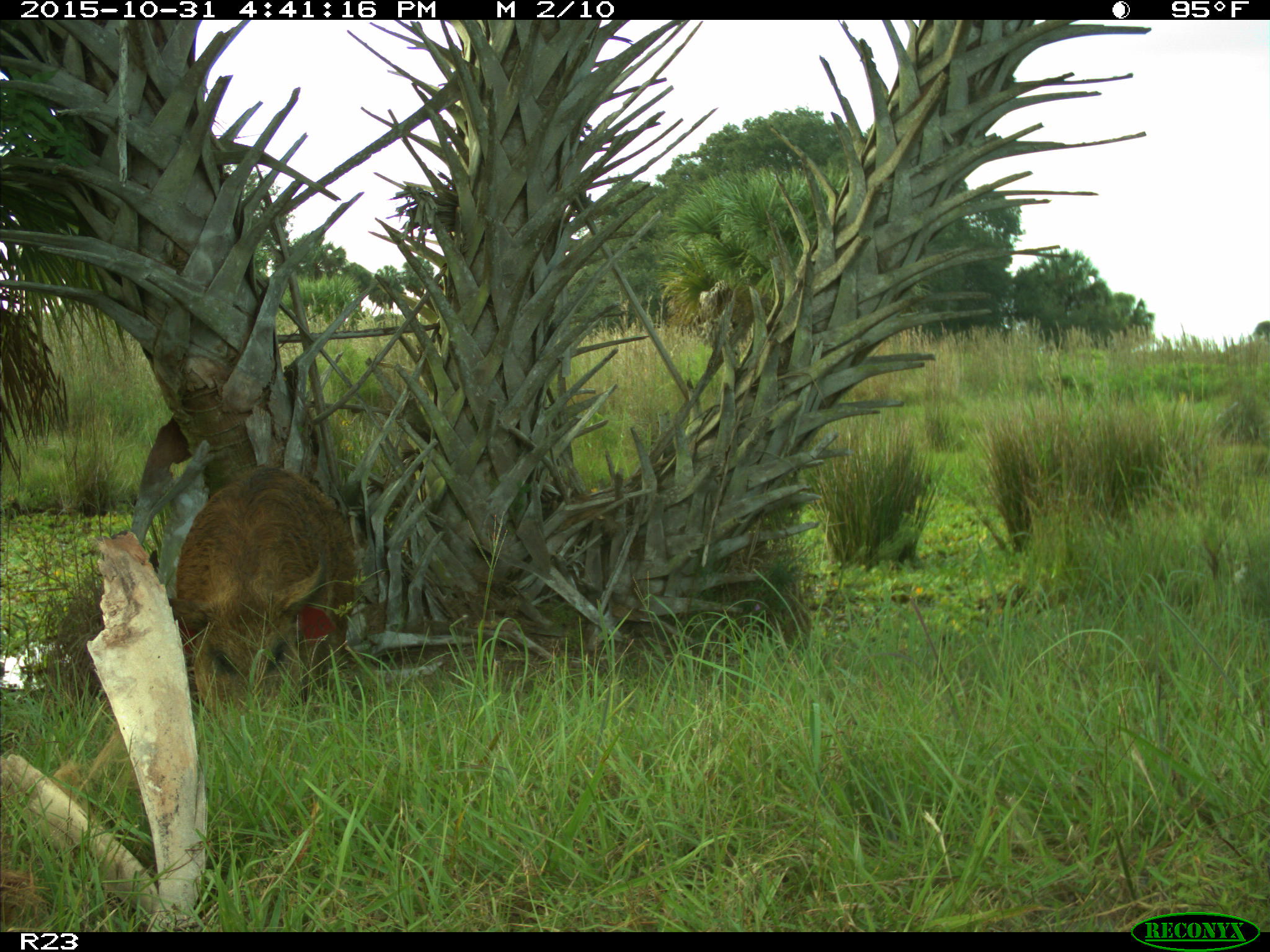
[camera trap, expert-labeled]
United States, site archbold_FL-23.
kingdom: Animalia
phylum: Chordata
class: Mammalia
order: Artiodactyla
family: Suidae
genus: Sus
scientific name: Sus scrofa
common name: wild boar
Sus scrofa (wild boar).